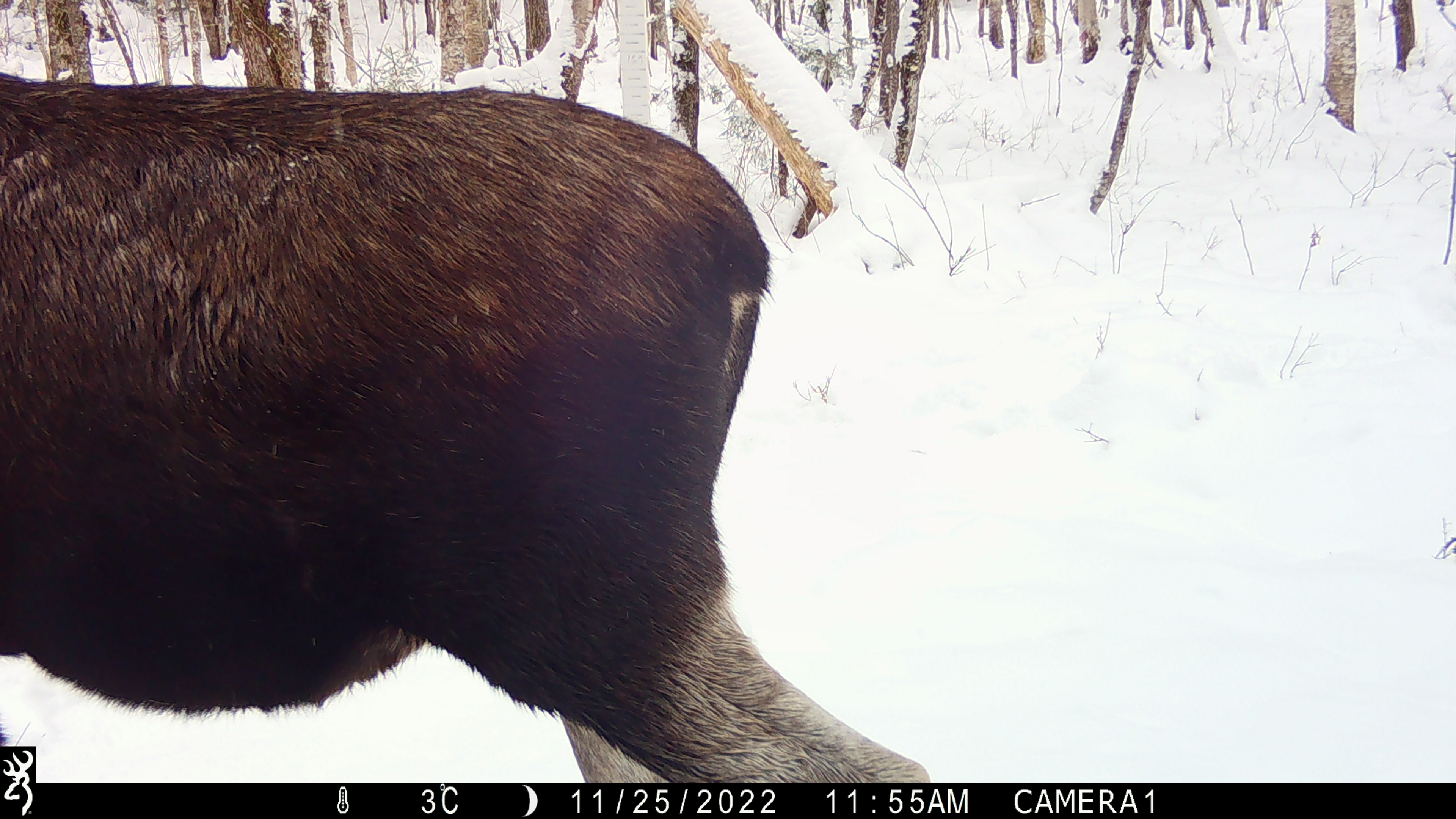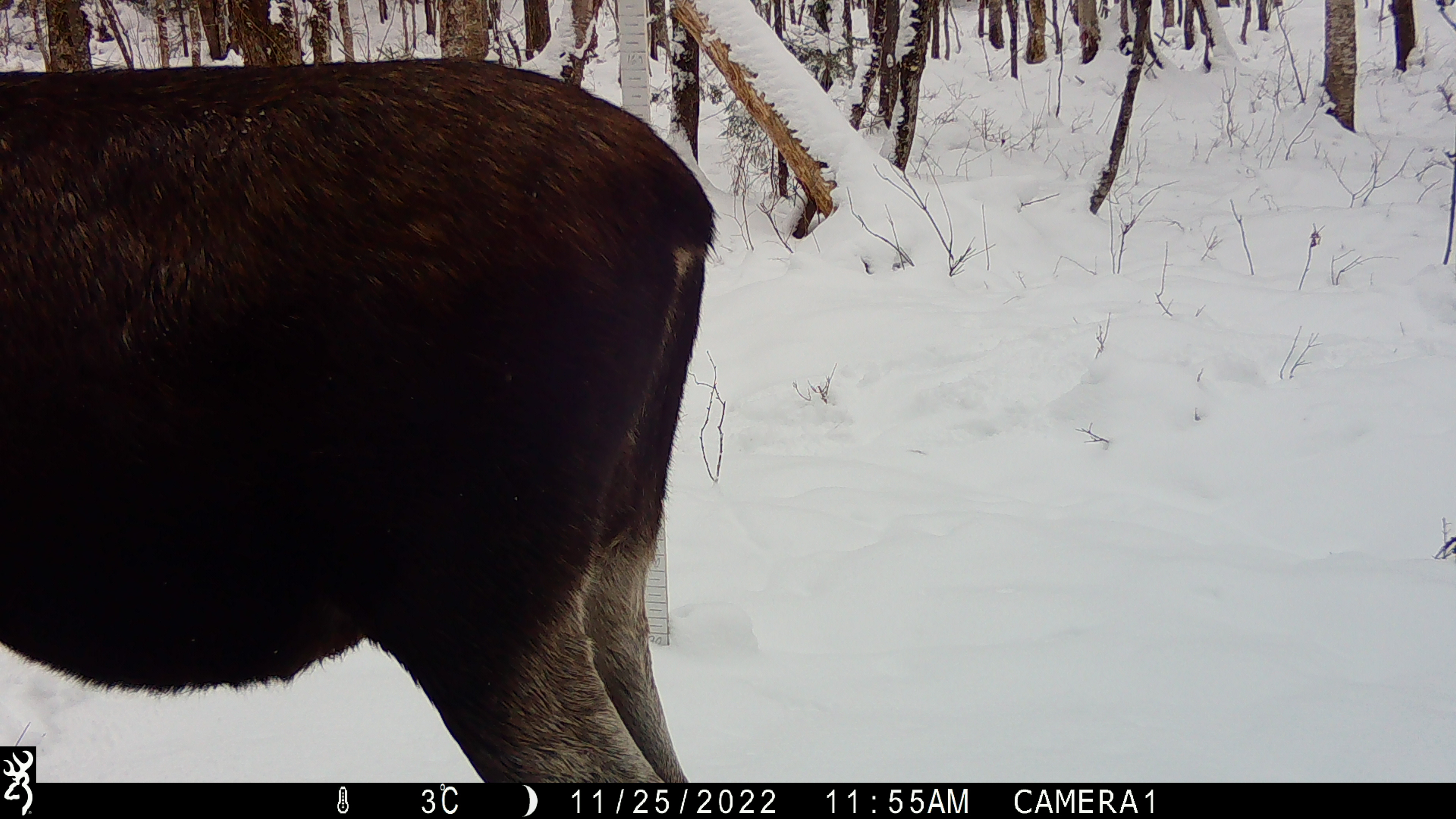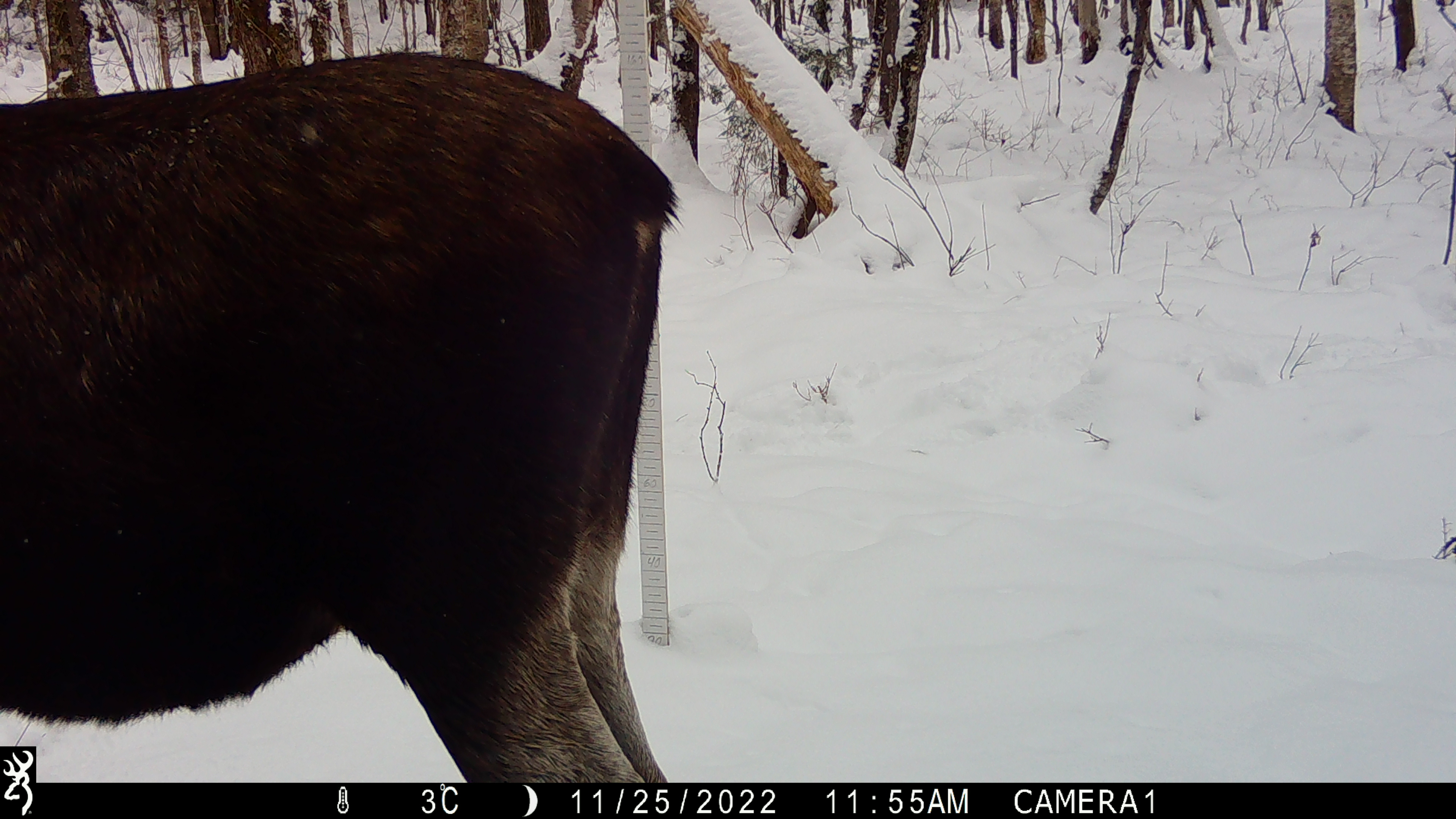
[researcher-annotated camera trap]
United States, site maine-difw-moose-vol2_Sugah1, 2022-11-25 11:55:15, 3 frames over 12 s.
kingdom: Animalia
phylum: Chordata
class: Mammalia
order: Artiodactyla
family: Cervidae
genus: Alces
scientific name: Alces alces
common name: moose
Moose (Alces alces).